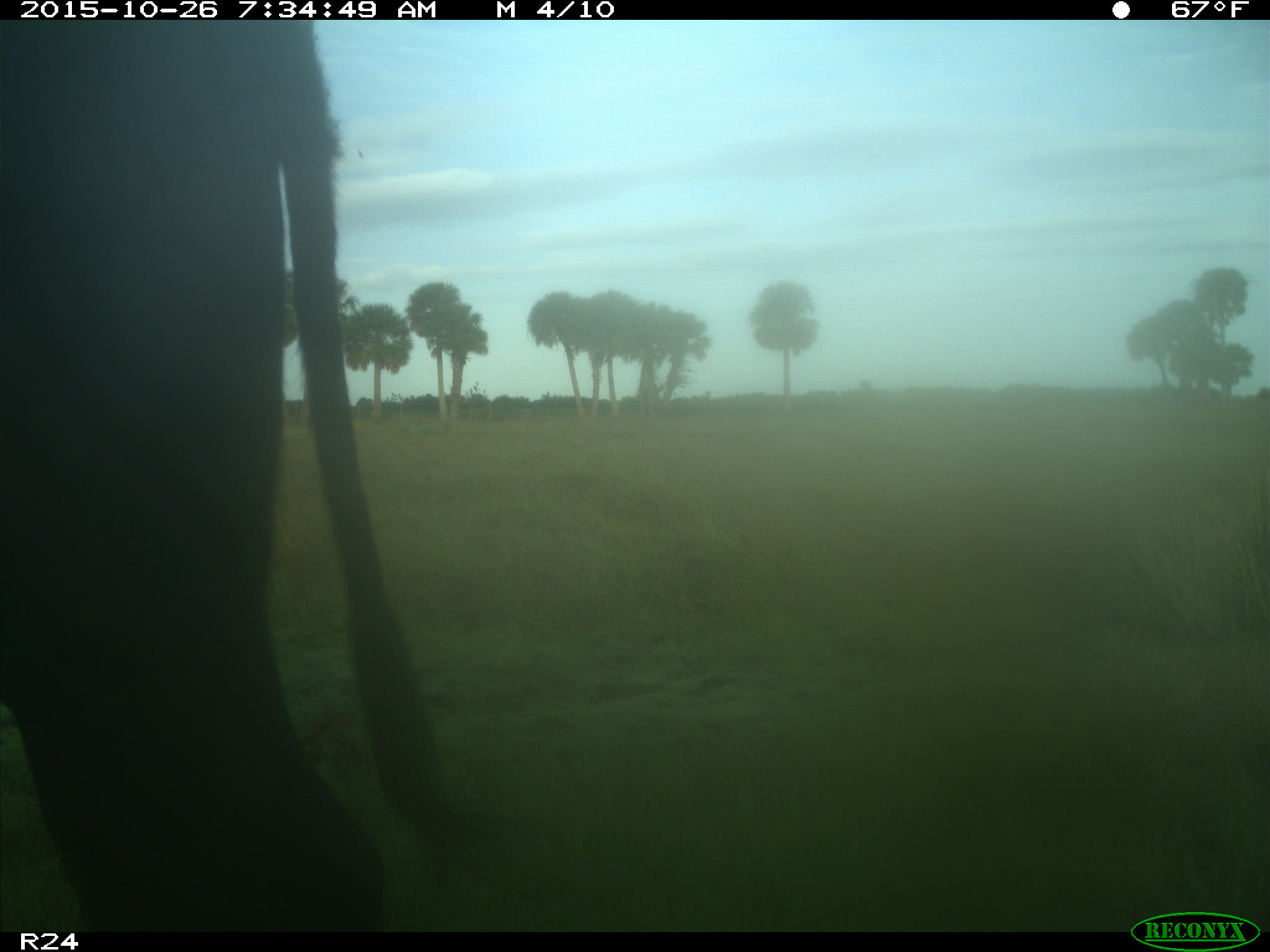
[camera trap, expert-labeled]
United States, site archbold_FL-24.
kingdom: Animalia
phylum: Chordata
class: Mammalia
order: Artiodactyla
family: Bovidae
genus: Bos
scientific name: Bos taurus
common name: domestic cow